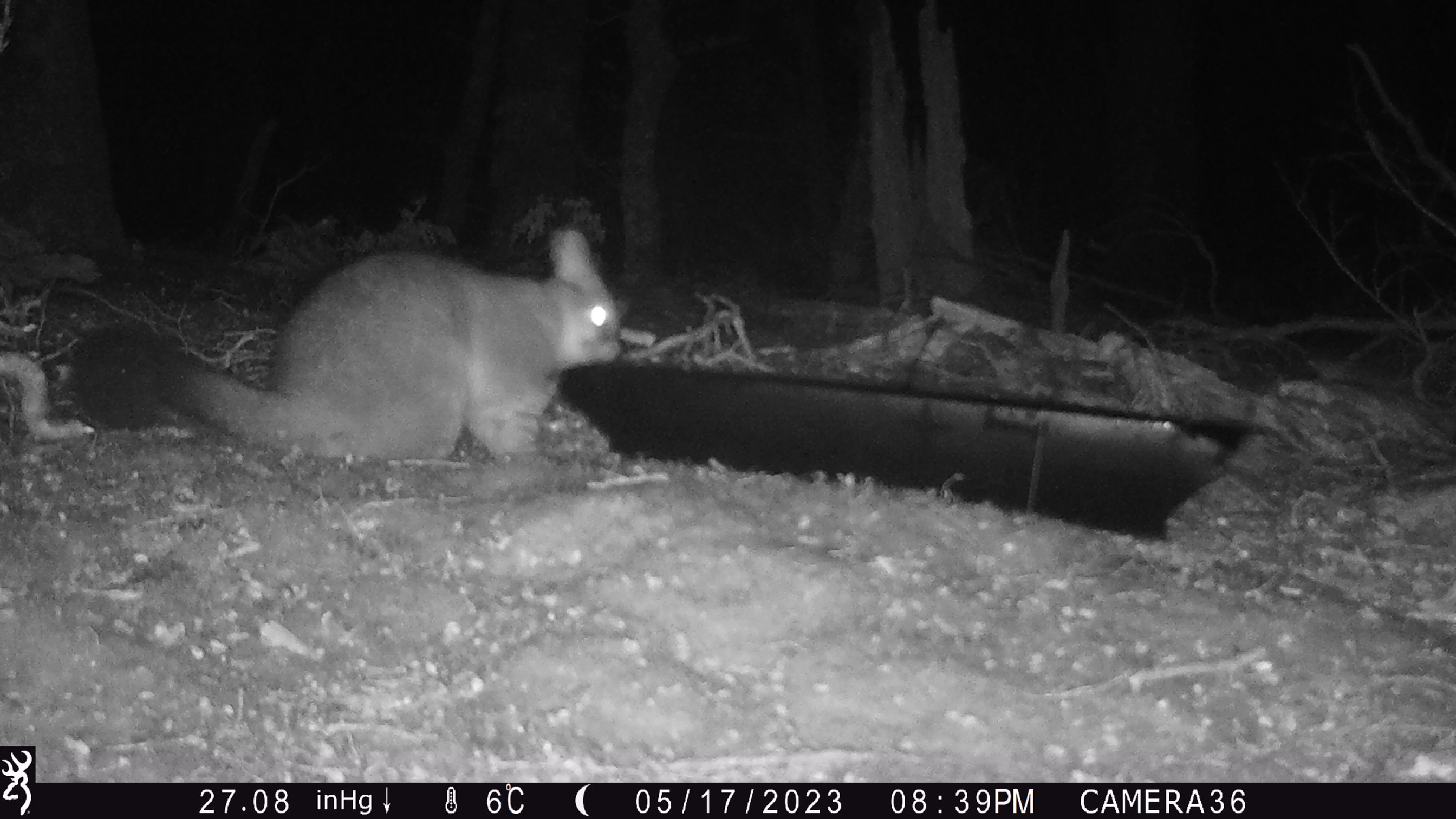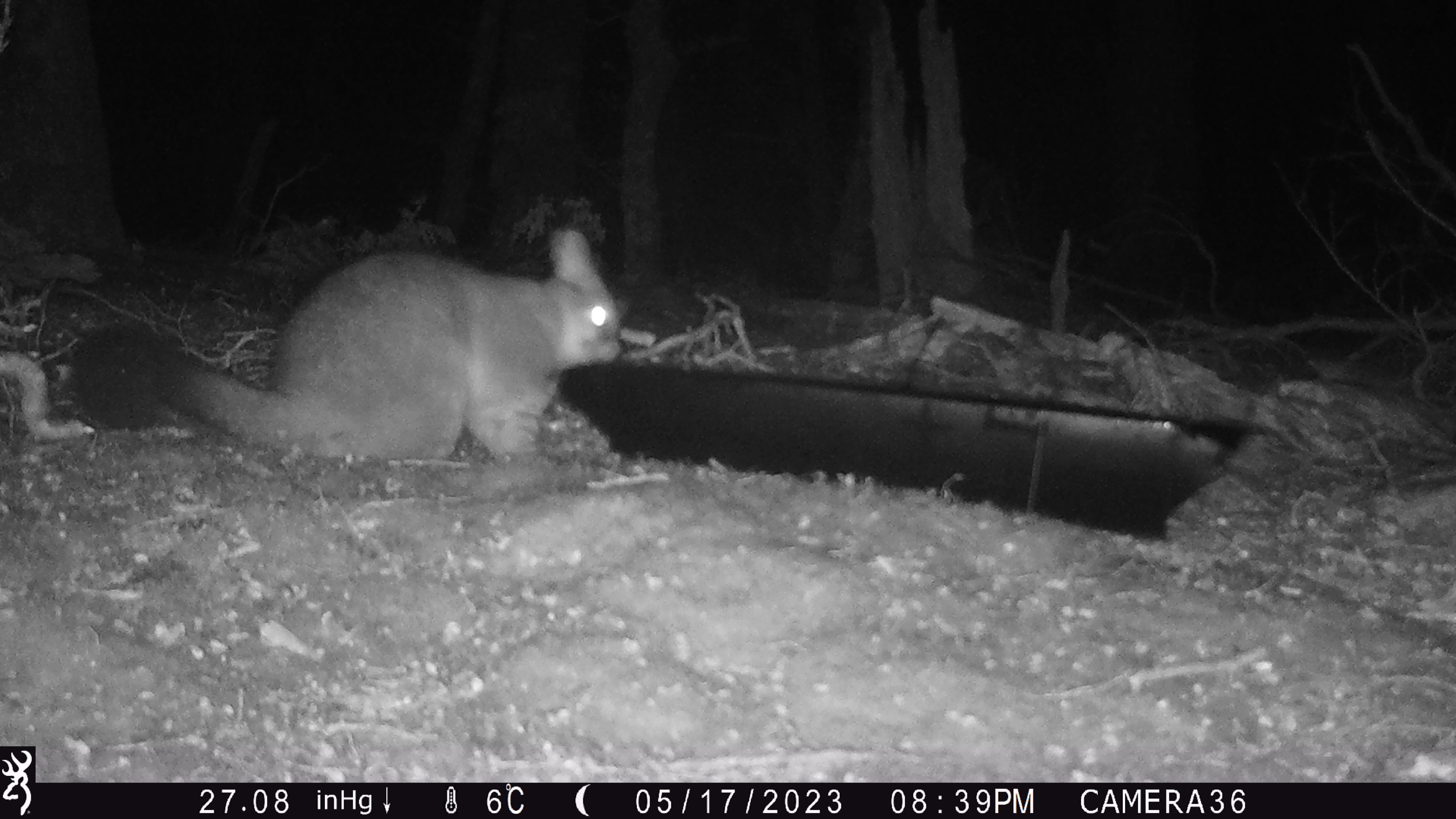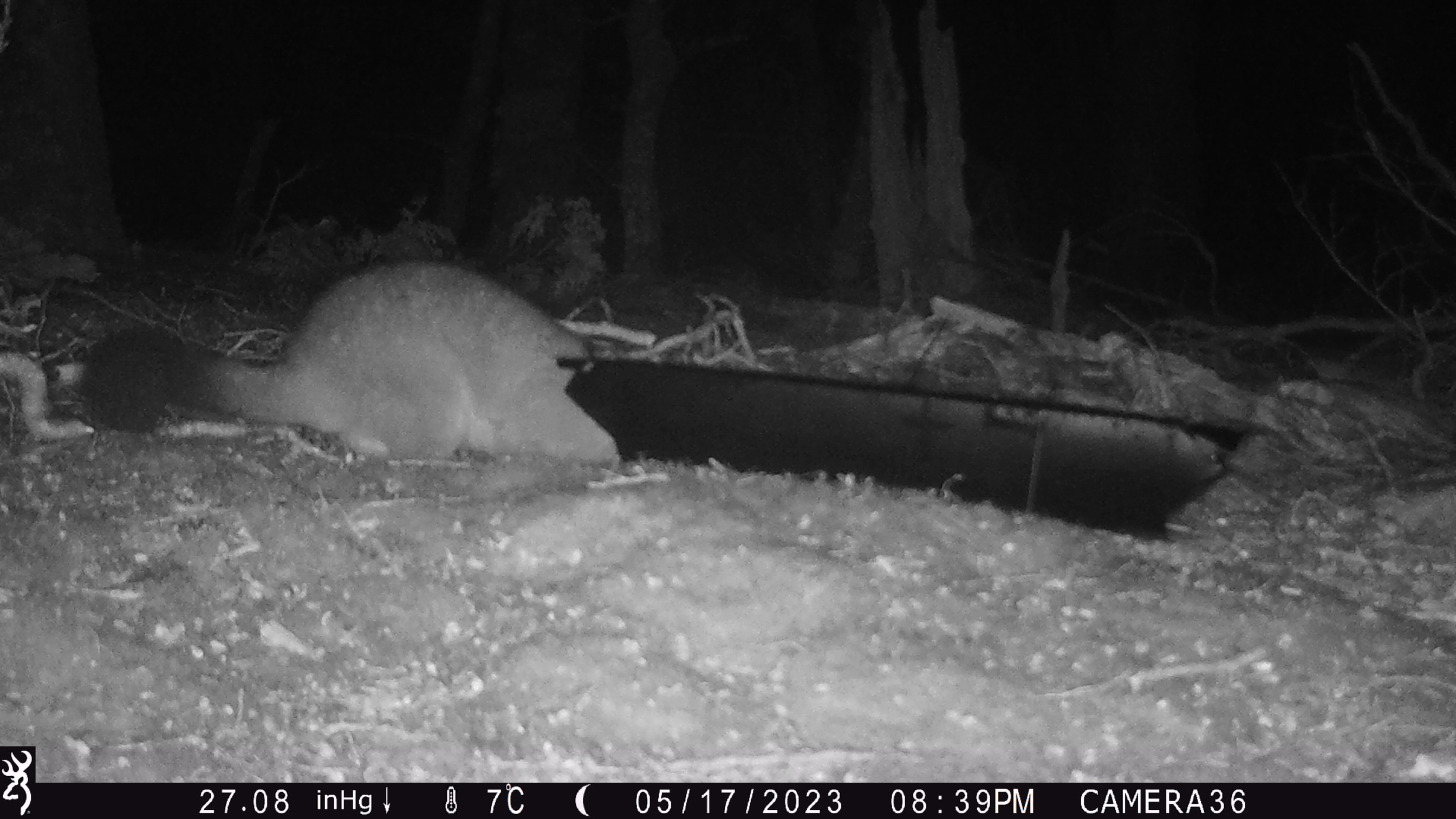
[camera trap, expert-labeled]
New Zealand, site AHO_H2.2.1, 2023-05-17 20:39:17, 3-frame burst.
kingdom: Animalia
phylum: Chordata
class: Mammalia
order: Diprotodontia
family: Phalangeridae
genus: Trichosurus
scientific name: Trichosurus vulpecula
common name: common brushtail possum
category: possum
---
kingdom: Animalia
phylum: Chordata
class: Mammalia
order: Carnivora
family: Mustelidae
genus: Mustela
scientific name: Mustela erminea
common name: stoat